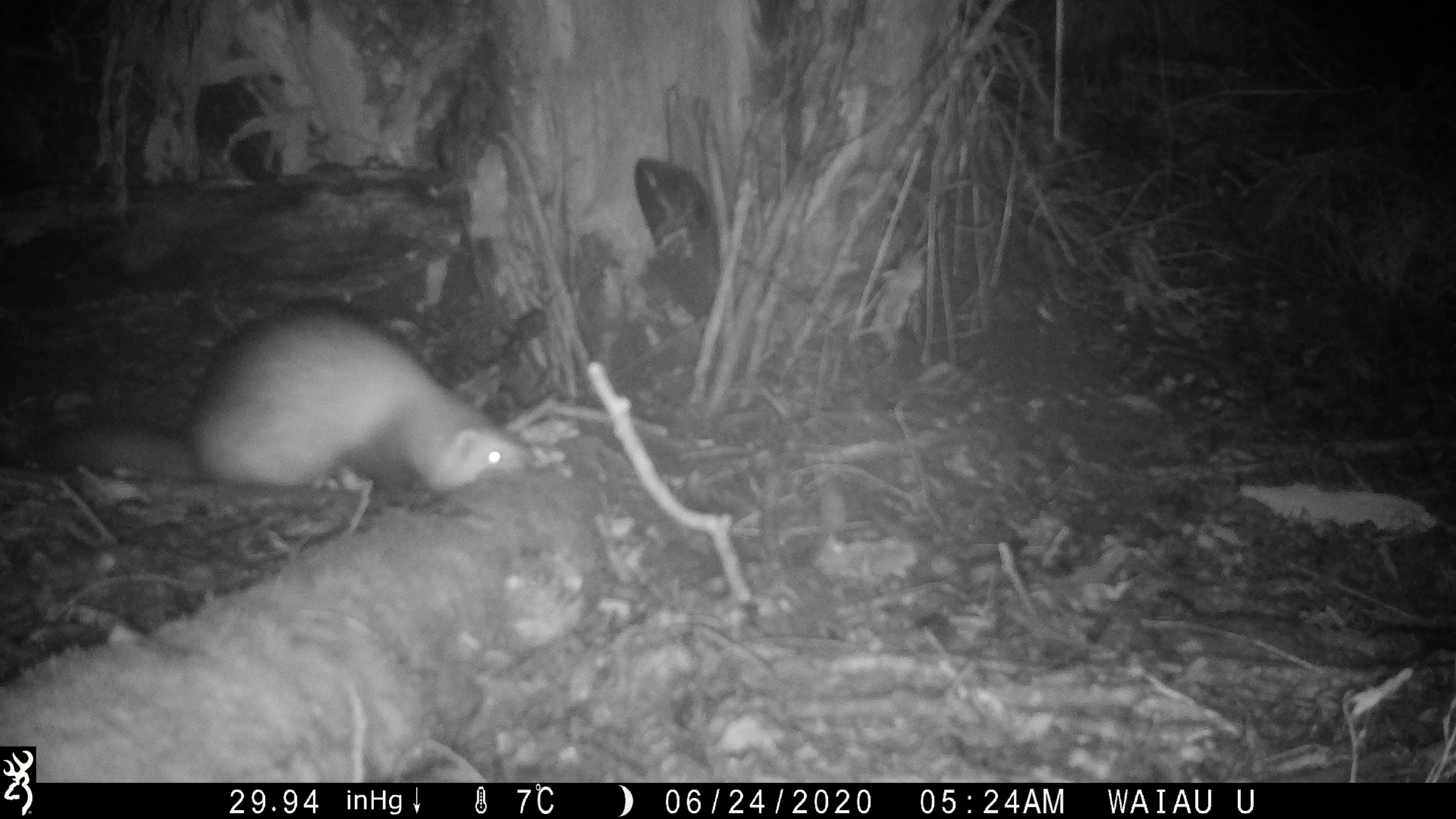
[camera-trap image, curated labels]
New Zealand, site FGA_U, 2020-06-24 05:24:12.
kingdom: Animalia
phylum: Chordata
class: Mammalia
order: Carnivora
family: Mustelidae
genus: Mustela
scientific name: Mustela furo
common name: ferret